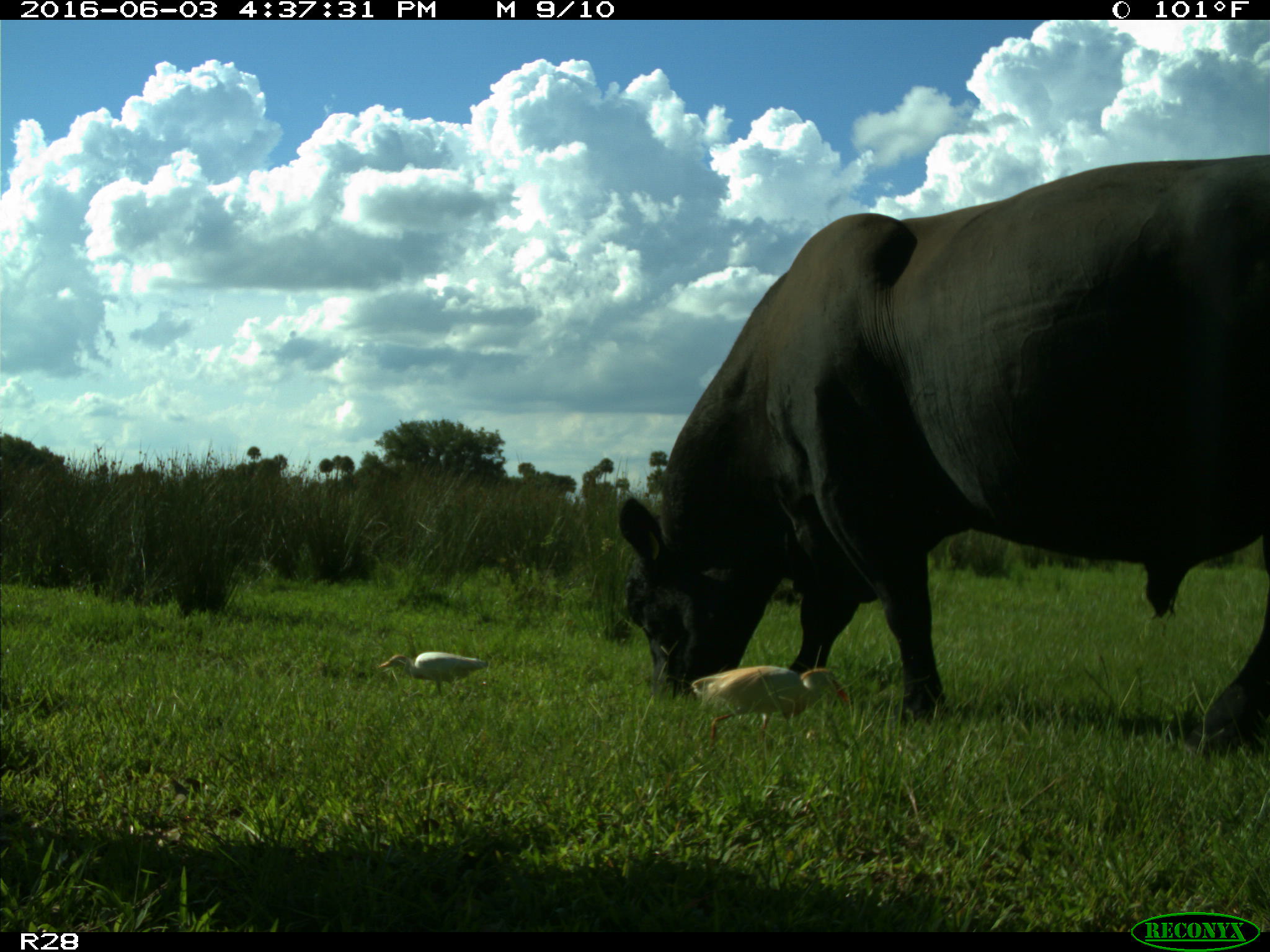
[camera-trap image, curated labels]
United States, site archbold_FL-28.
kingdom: Animalia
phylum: Chordata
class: Mammalia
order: Artiodactyla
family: Bovidae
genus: Bos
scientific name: Bos taurus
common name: domestic cow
Bos taurus (domestic cow).